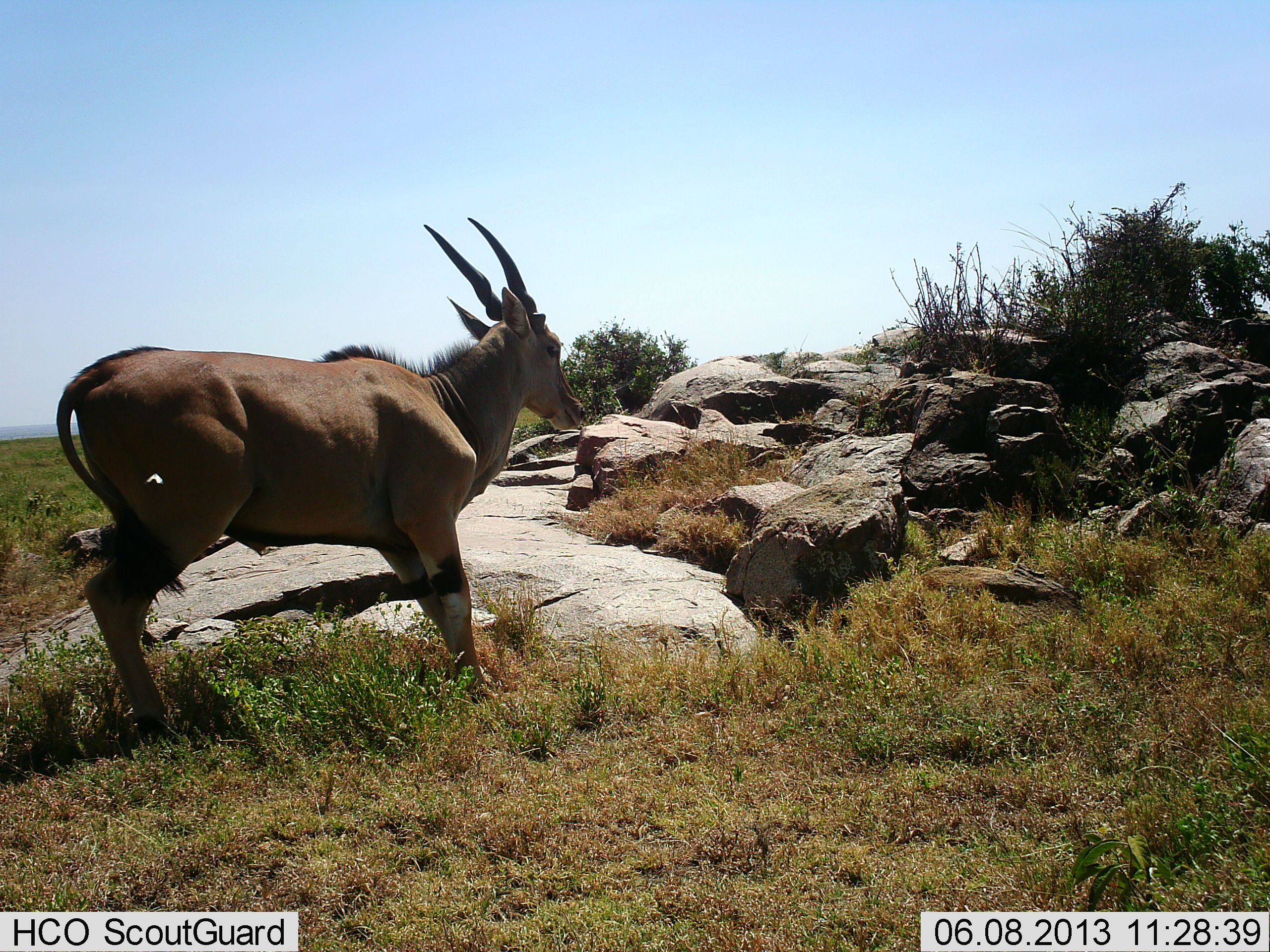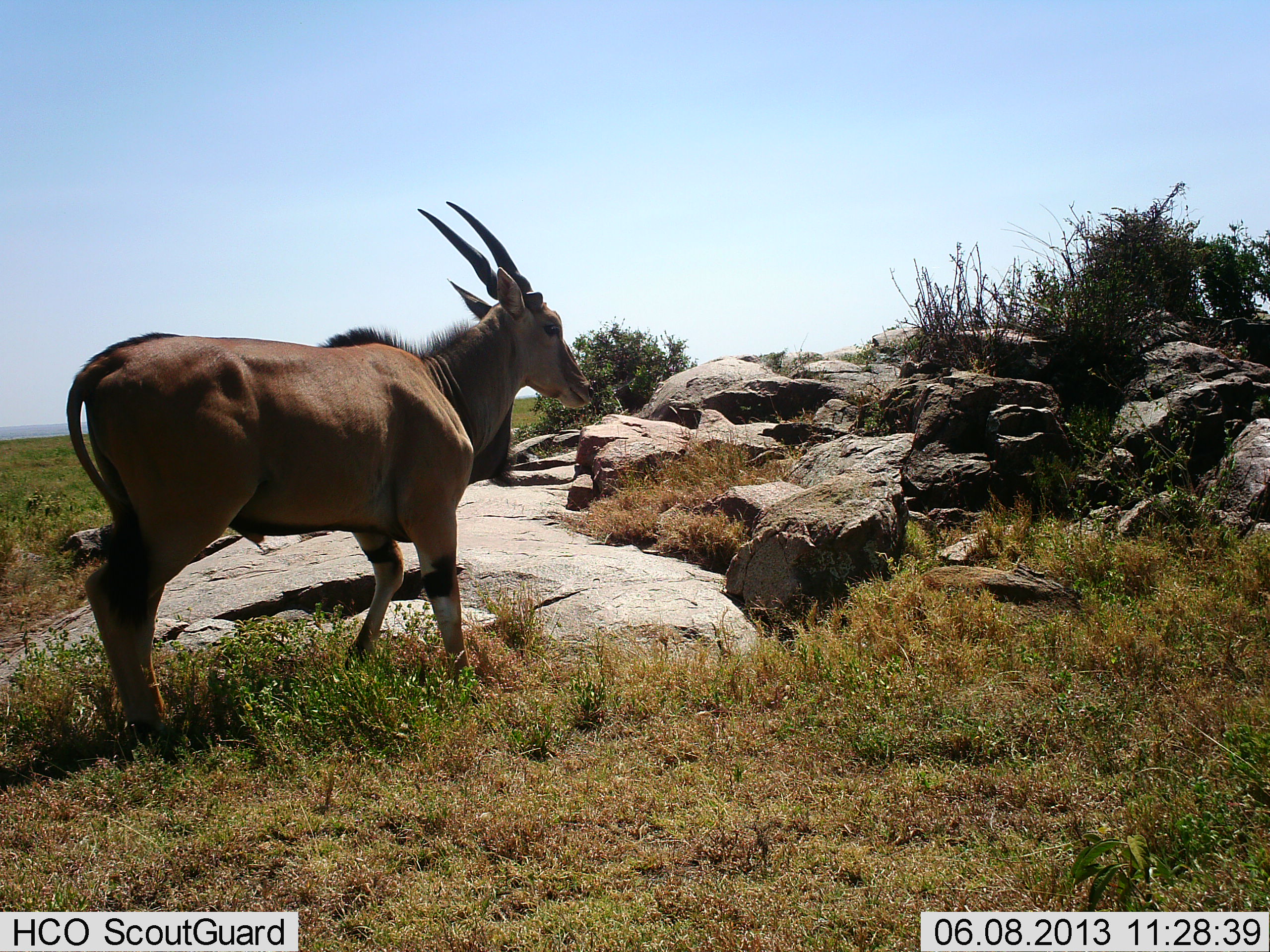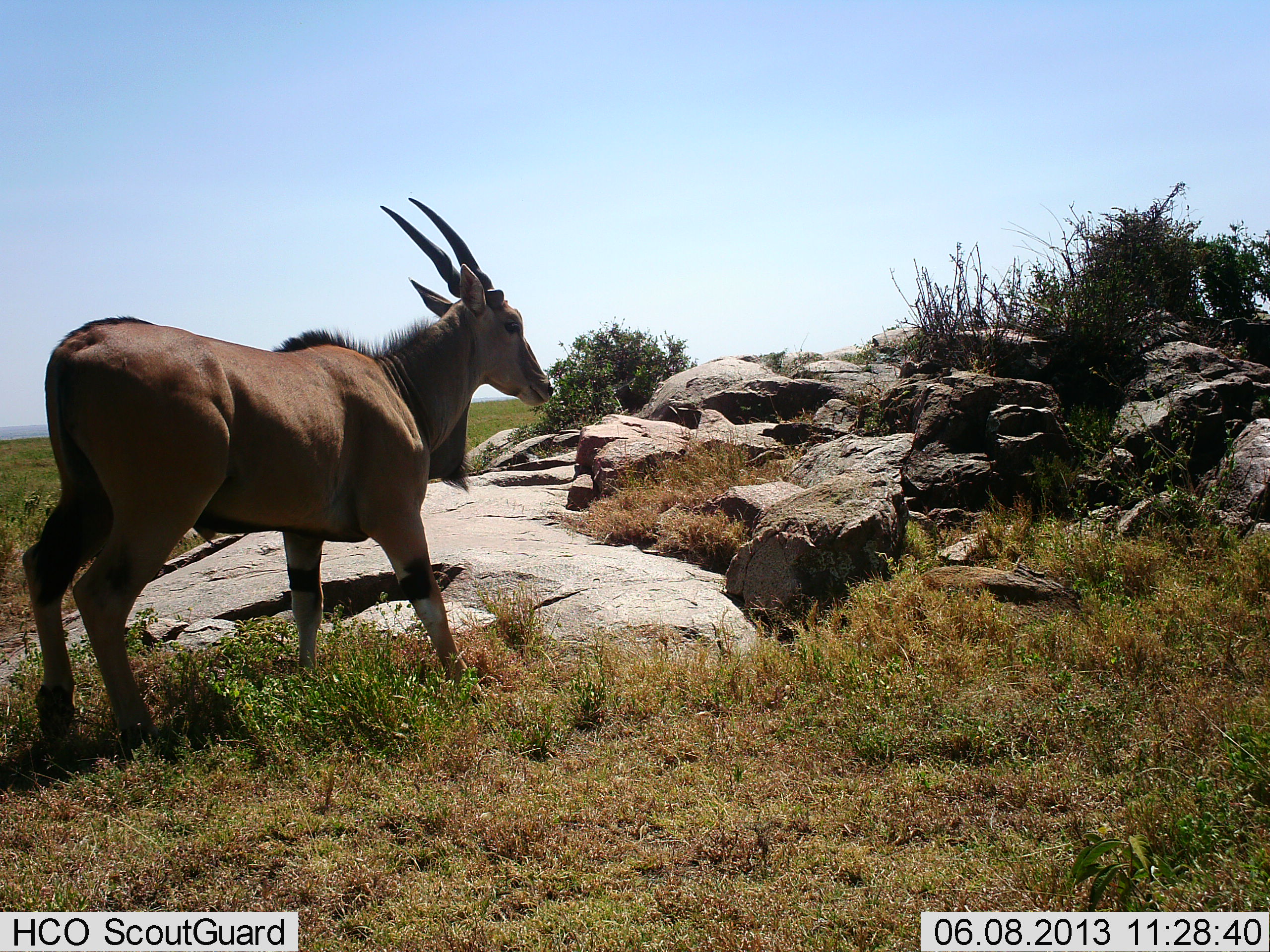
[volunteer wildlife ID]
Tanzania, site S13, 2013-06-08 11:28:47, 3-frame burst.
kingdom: Animalia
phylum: Chordata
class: Mammalia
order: Artiodactyla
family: Bovidae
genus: Tragelaphus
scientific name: Tragelaphus oryx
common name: eland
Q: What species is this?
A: Eland (Tragelaphus oryx).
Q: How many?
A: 1.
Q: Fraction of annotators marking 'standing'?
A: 50%.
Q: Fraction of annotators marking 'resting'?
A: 0%.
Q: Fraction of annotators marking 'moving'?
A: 61%.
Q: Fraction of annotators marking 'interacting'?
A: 0%.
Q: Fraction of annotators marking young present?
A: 0%.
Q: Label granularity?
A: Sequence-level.